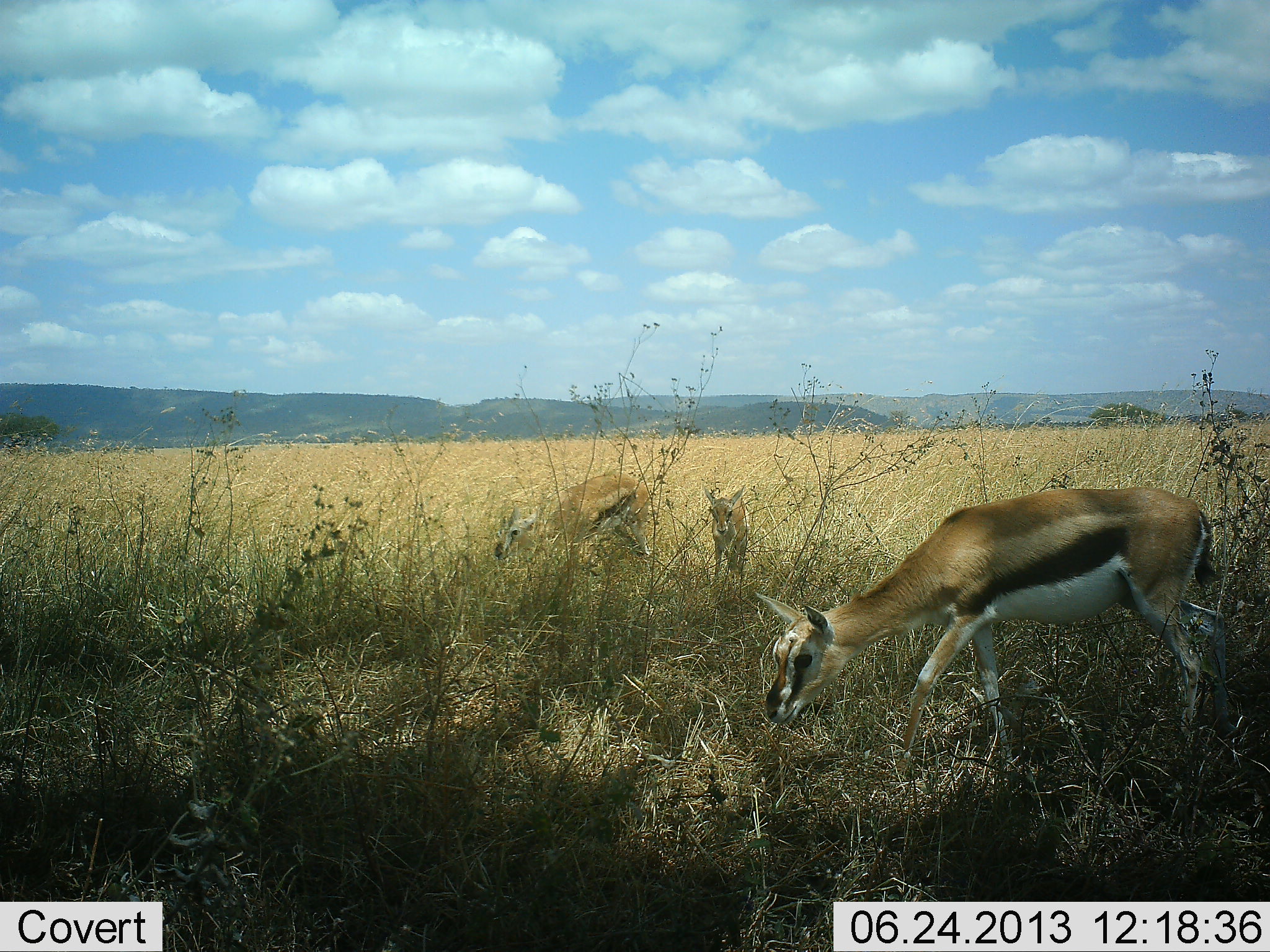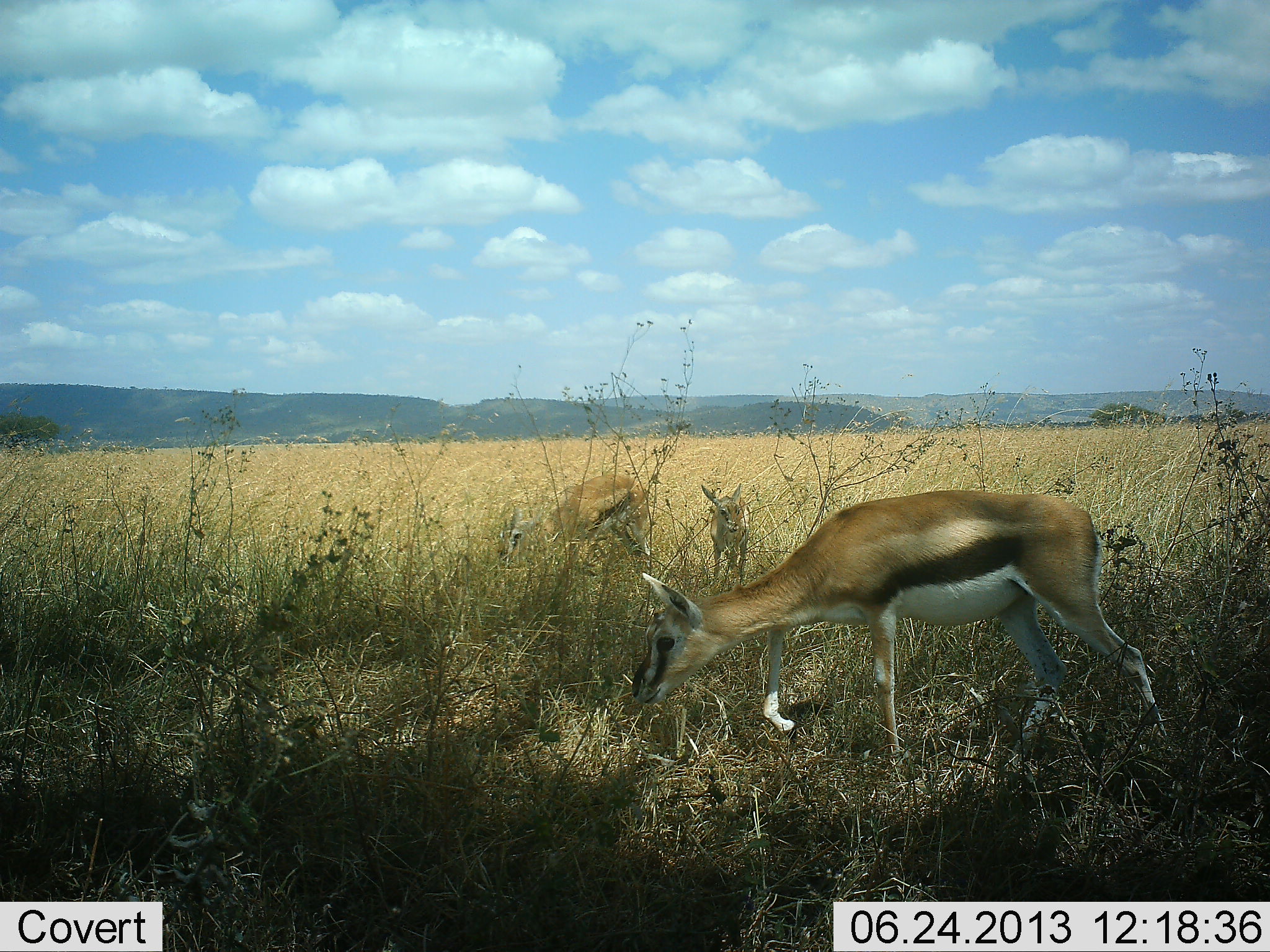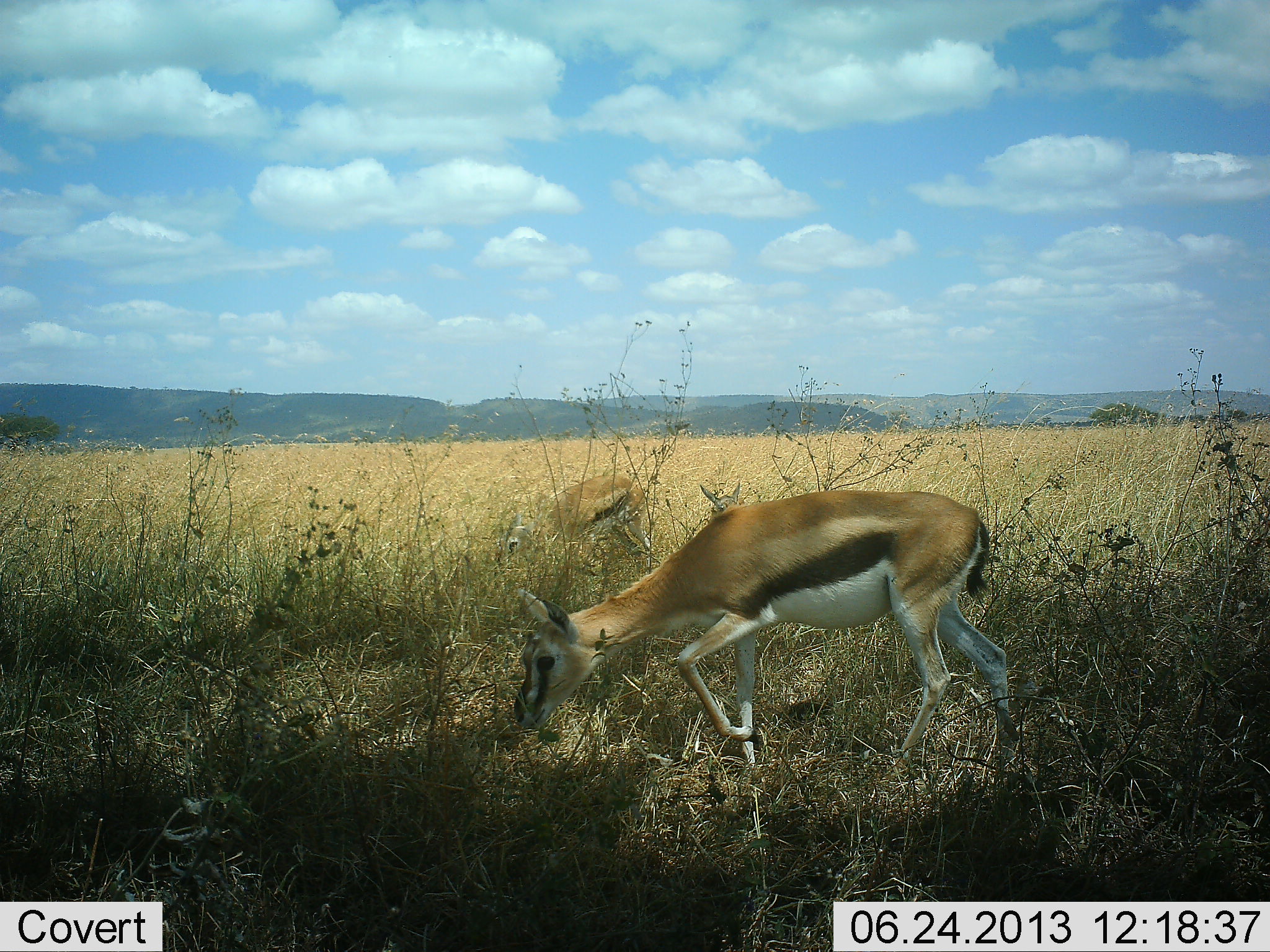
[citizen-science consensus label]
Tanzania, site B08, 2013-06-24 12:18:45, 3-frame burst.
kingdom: Animalia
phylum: Chordata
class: Mammalia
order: Artiodactyla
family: Bovidae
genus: Eudorcas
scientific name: Eudorcas thomsonii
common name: thomson's gazelle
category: gazellethomsons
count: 3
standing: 43%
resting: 0%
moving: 61%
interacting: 0%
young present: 57%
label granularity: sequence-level